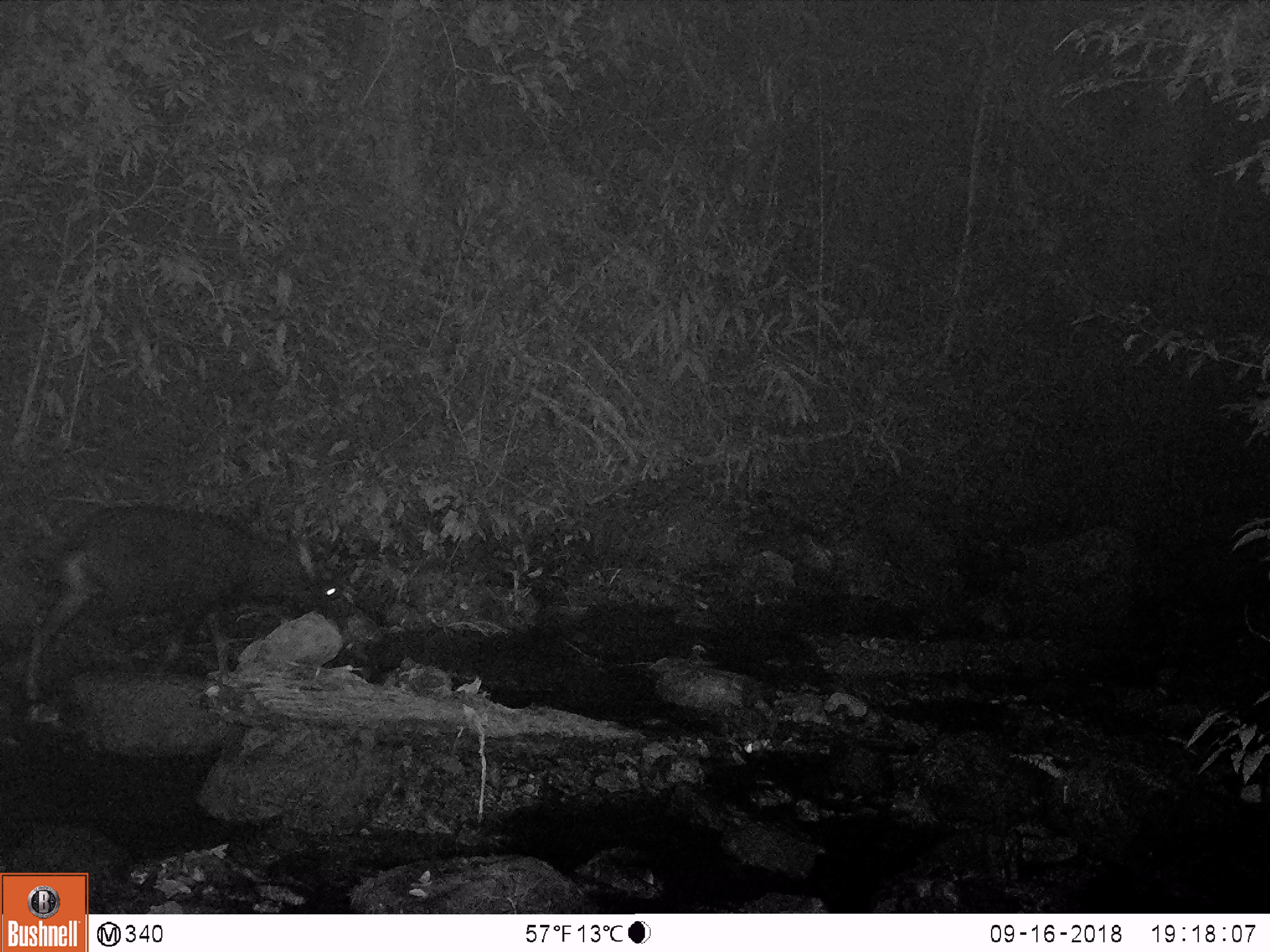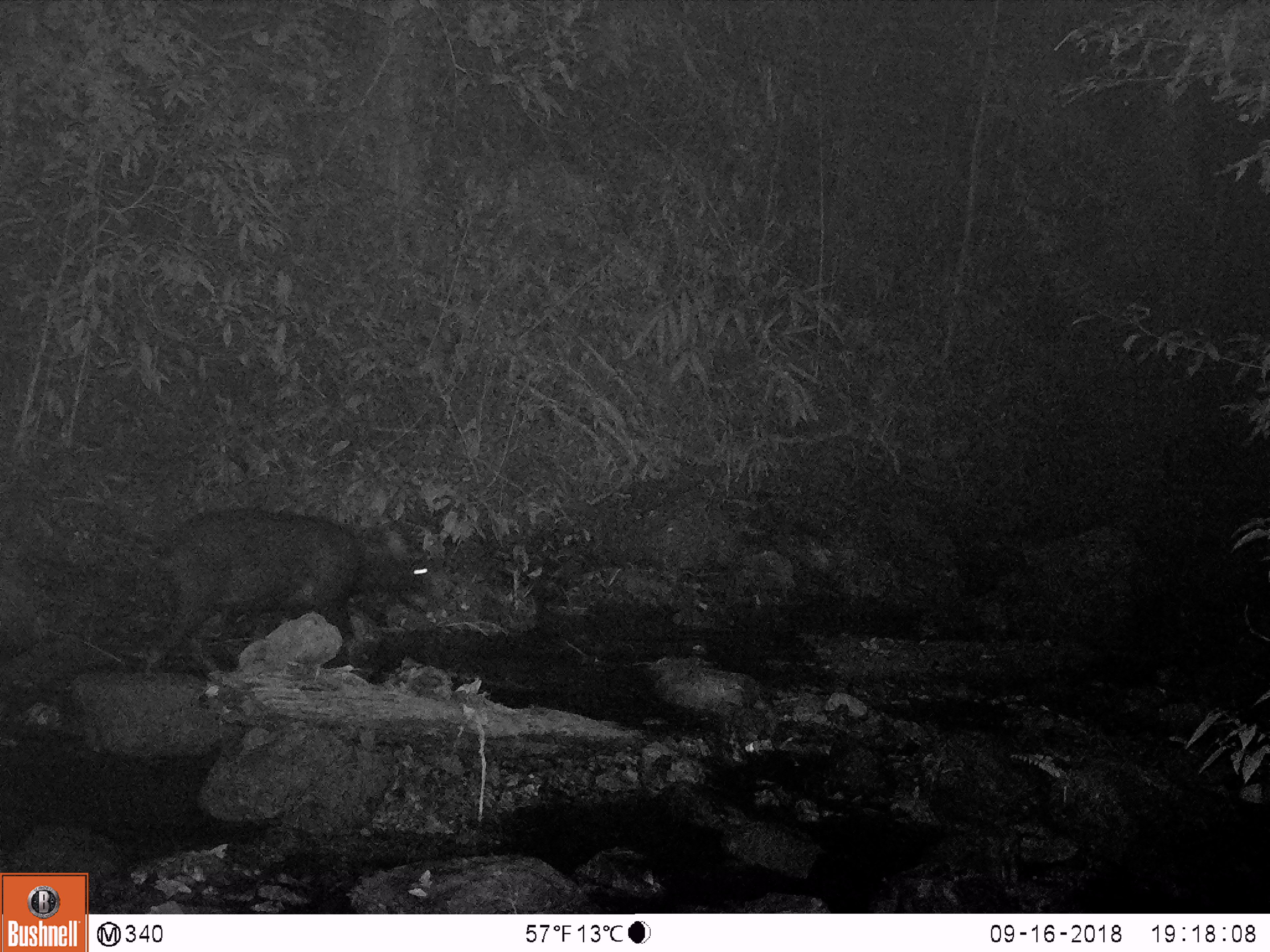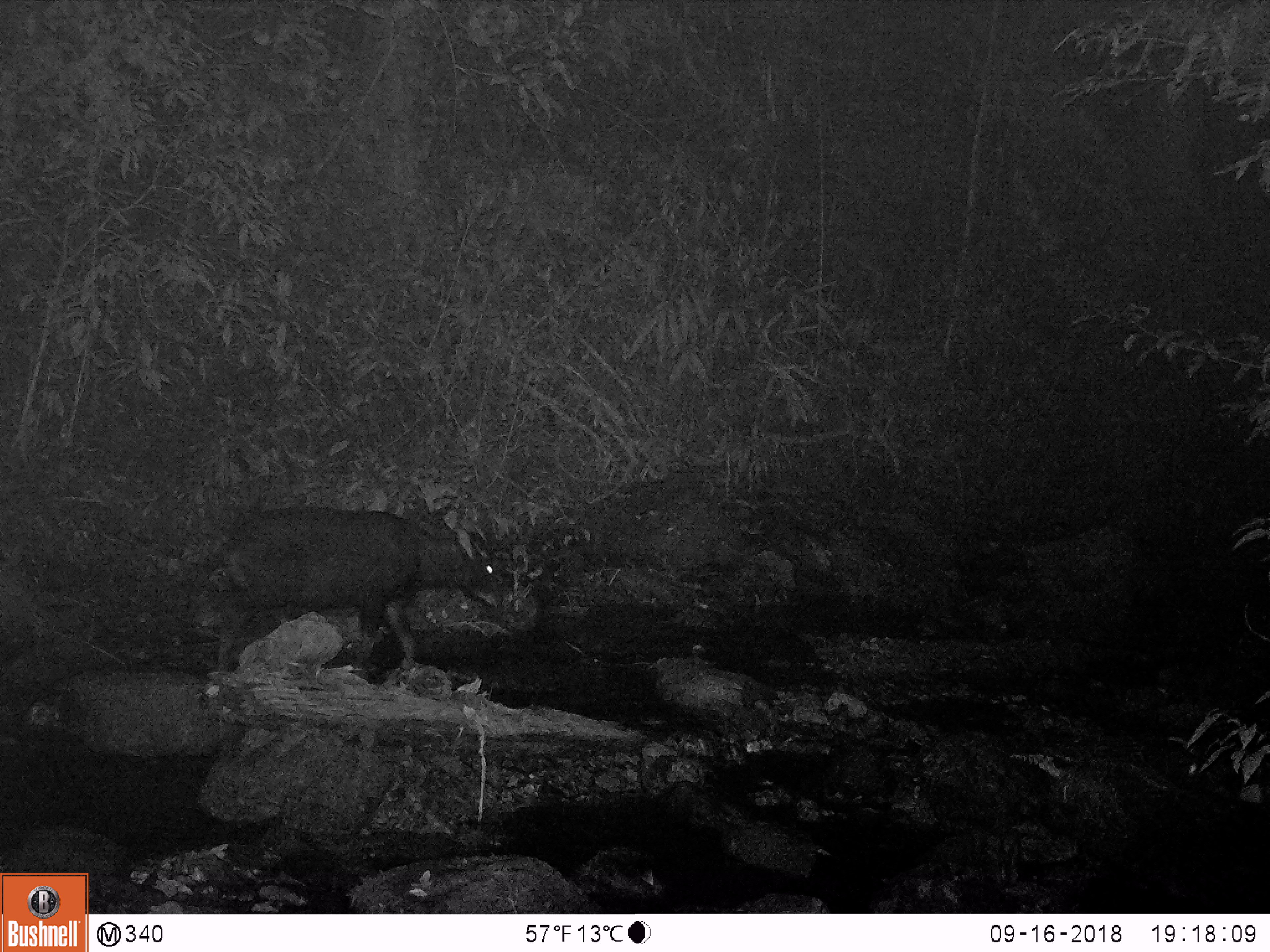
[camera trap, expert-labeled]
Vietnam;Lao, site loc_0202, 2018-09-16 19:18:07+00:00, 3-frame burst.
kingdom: Animalia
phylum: Chordata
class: Mammalia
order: Artiodactyla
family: Bovidae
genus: Capricornis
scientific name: Capricornis sumatraensis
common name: chinese serow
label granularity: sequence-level